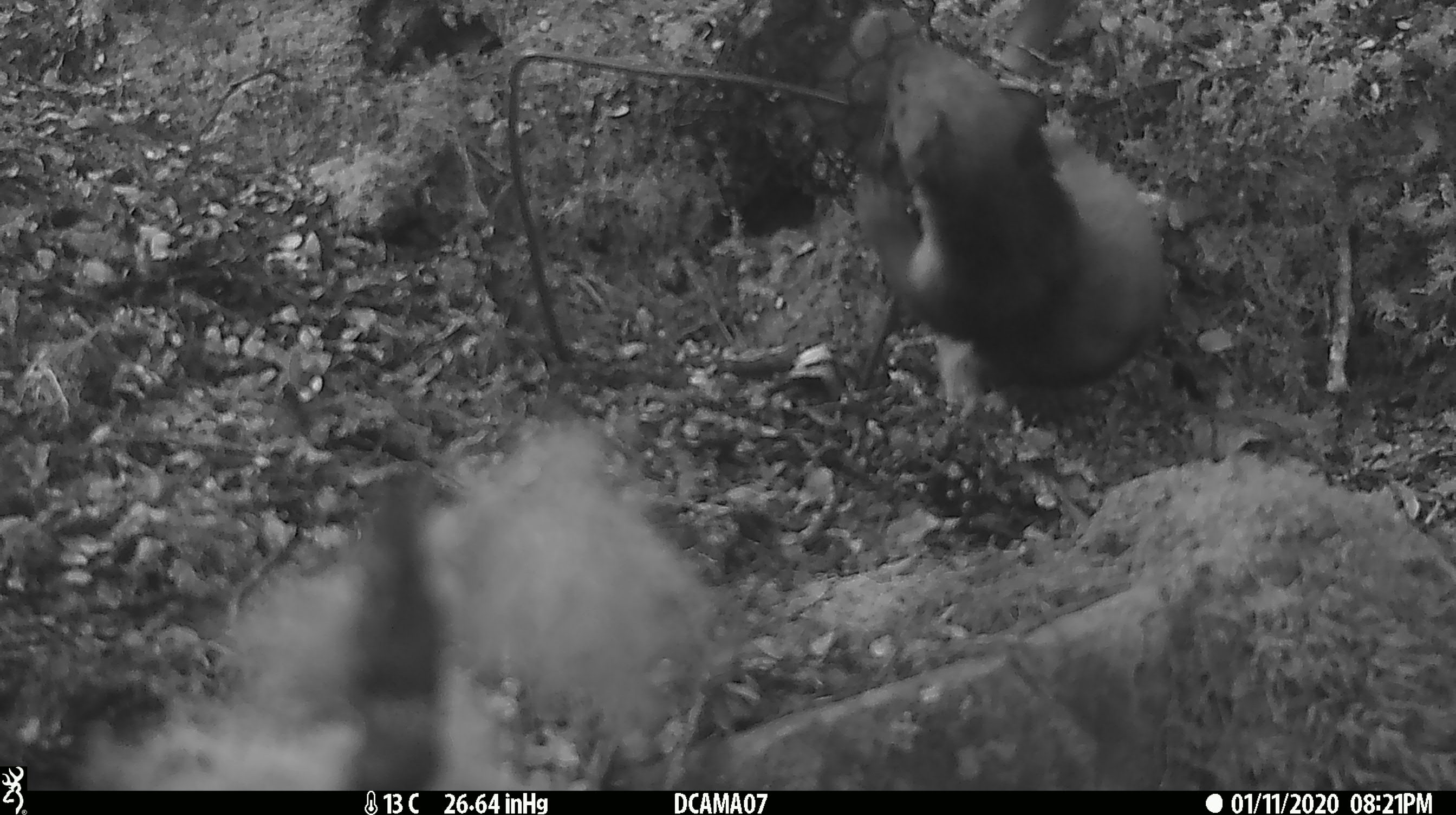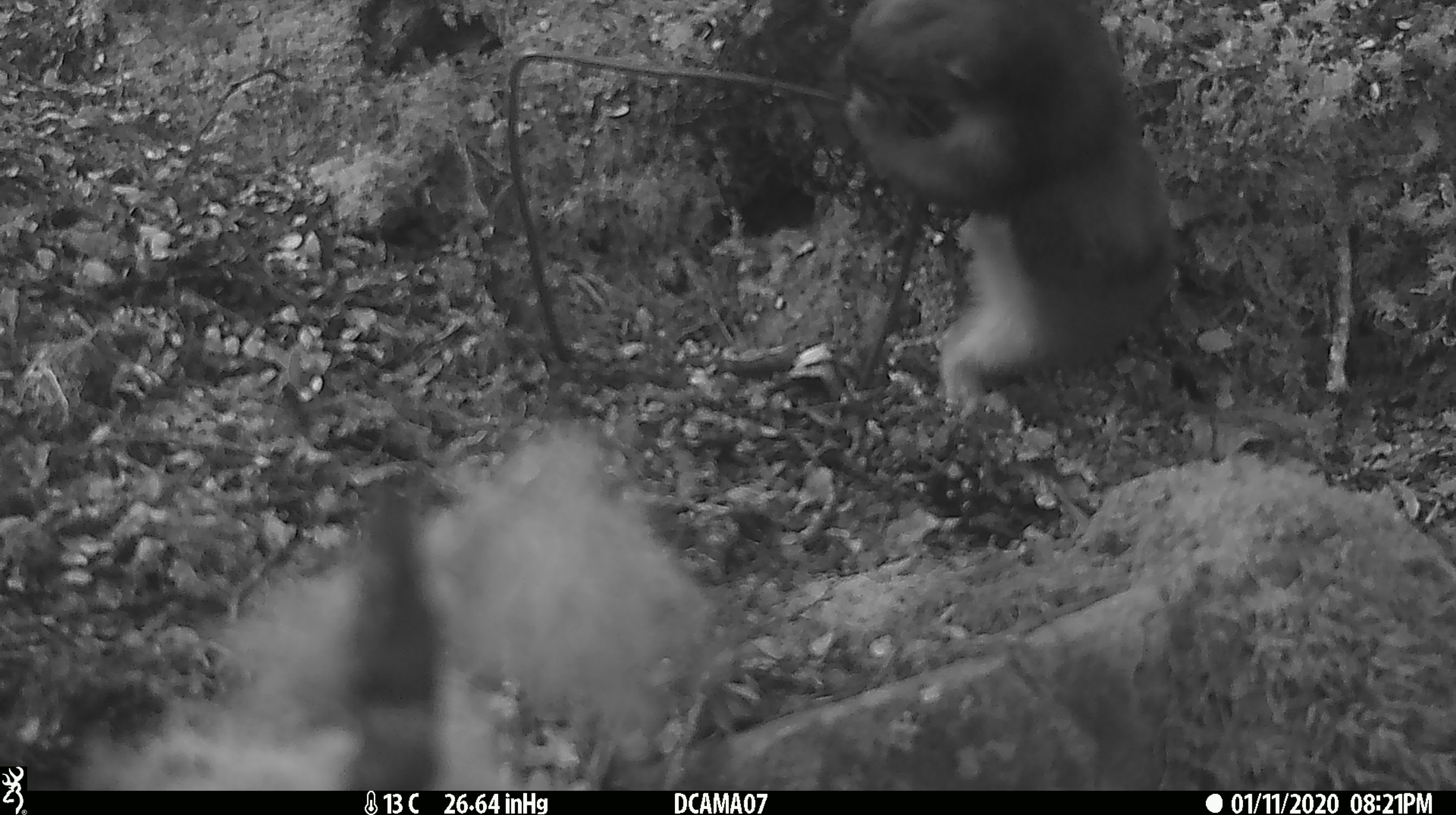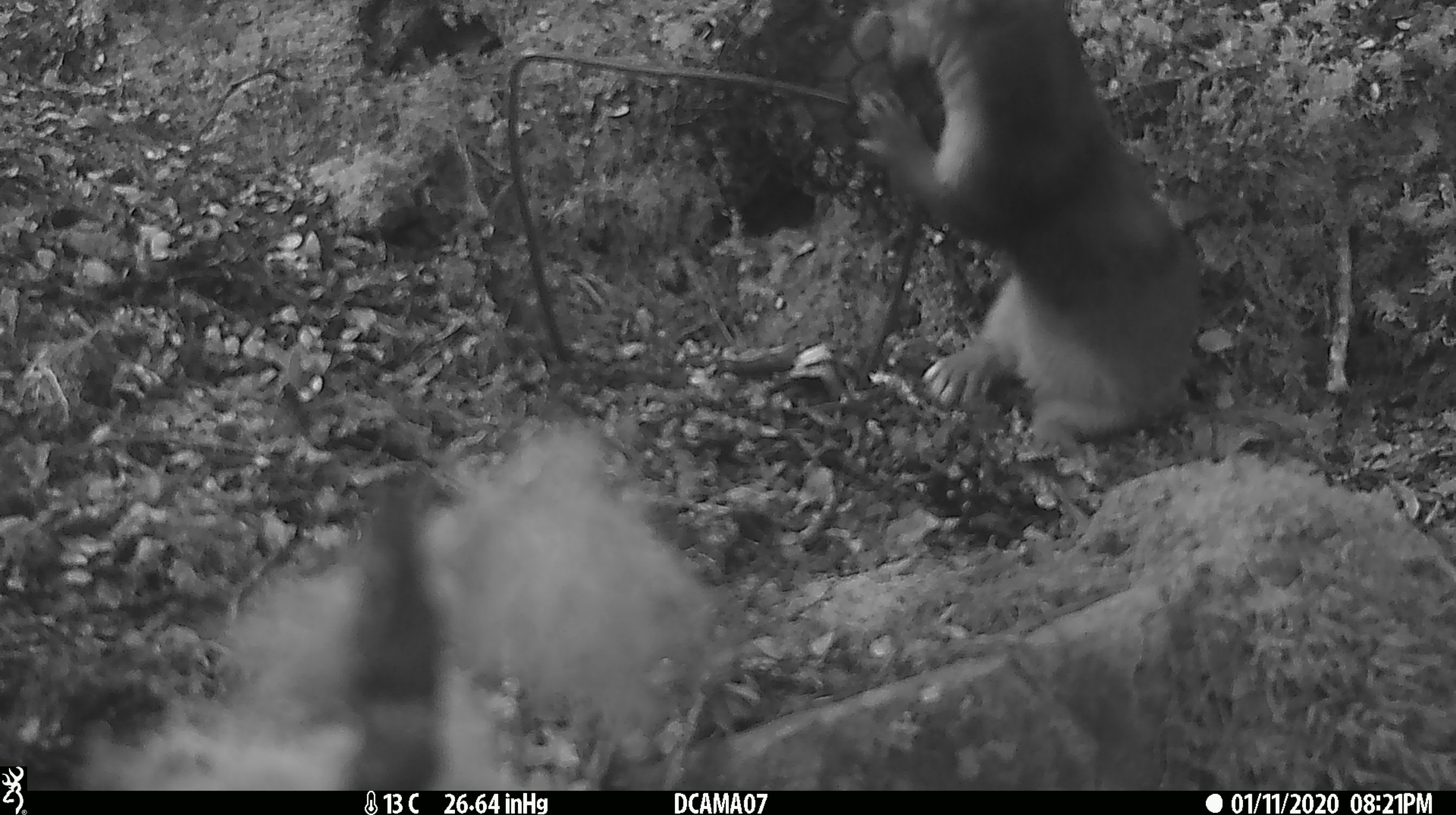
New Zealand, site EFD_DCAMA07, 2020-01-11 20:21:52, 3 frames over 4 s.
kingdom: Animalia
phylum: Chordata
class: Mammalia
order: Carnivora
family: Mustelidae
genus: Mustela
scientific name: Mustela erminea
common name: stoat